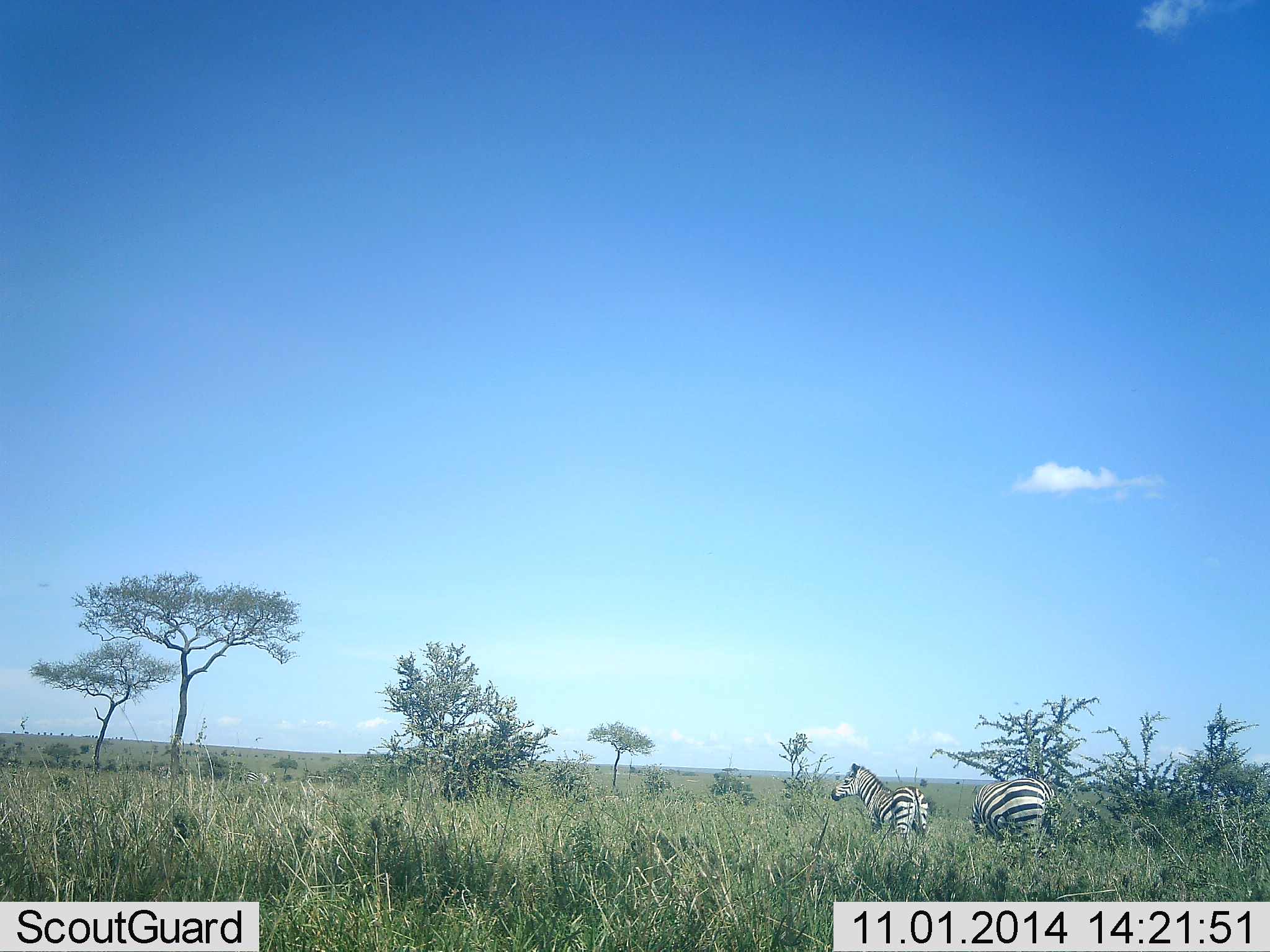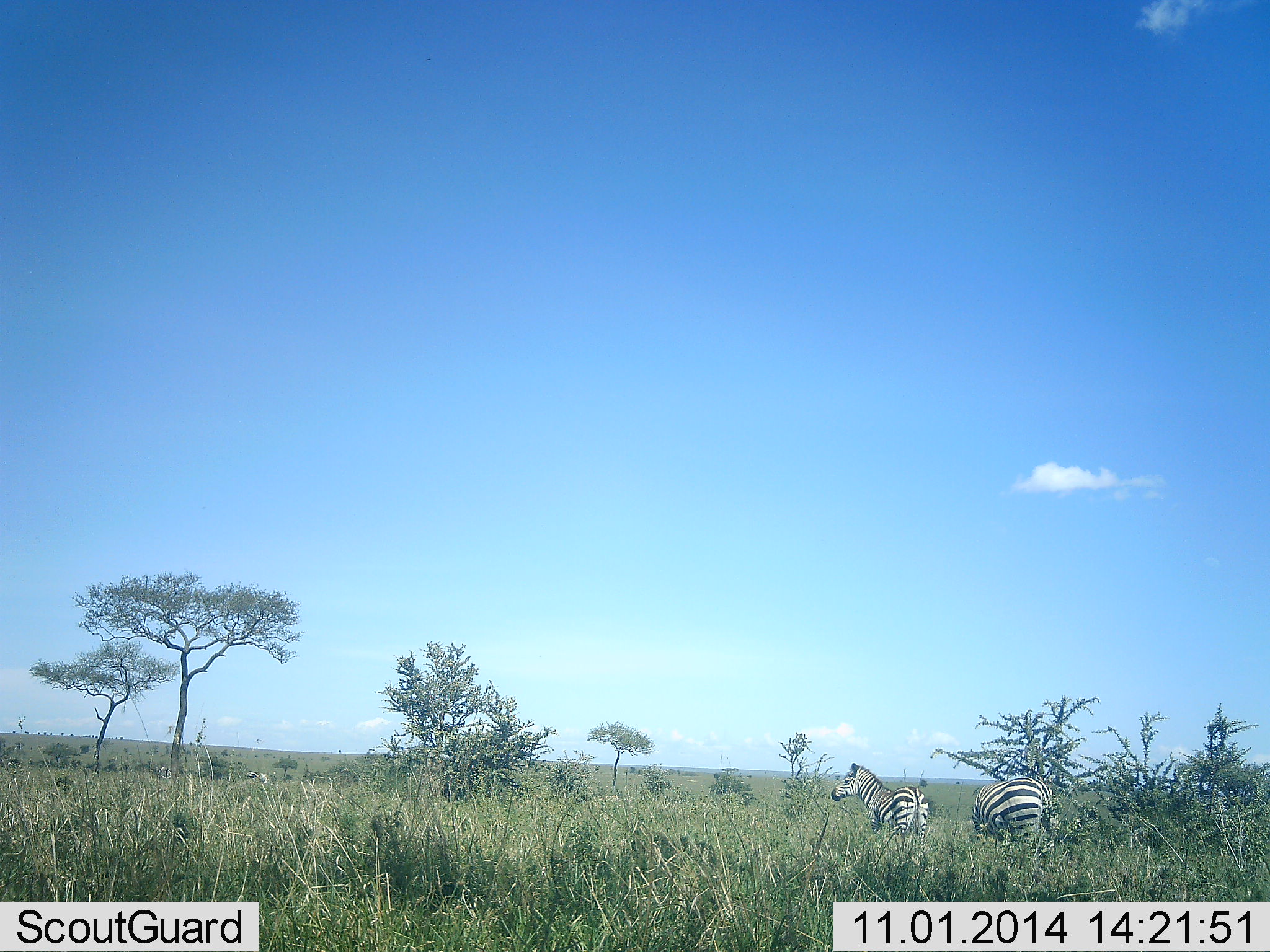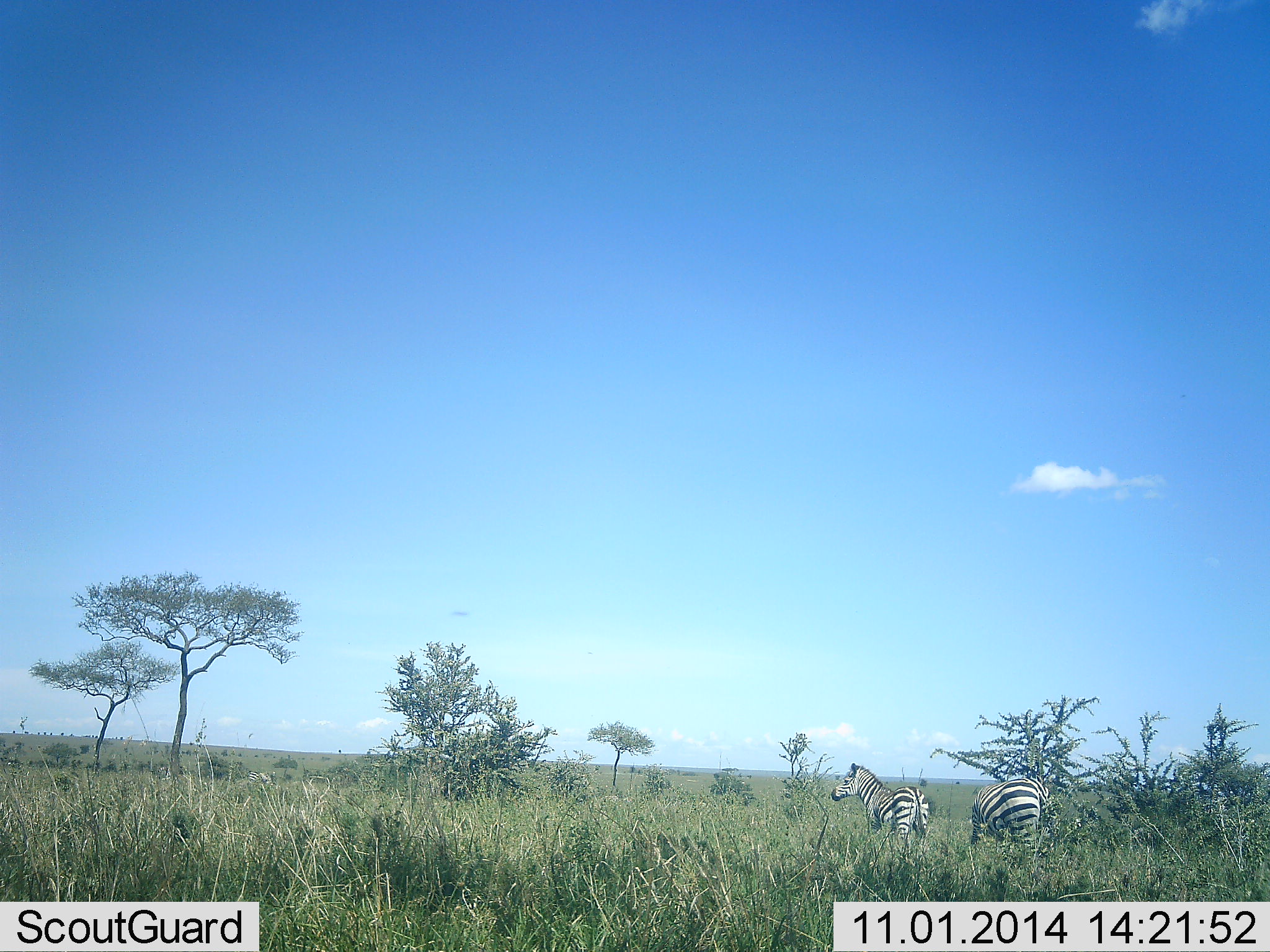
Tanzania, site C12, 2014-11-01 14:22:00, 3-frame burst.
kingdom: Animalia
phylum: Chordata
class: Mammalia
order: Perissodactyla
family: Equidae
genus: Equus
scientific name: Equus quagga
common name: plains zebra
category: zebra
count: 2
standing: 82%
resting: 0%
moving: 9%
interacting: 0%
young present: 9%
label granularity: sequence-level